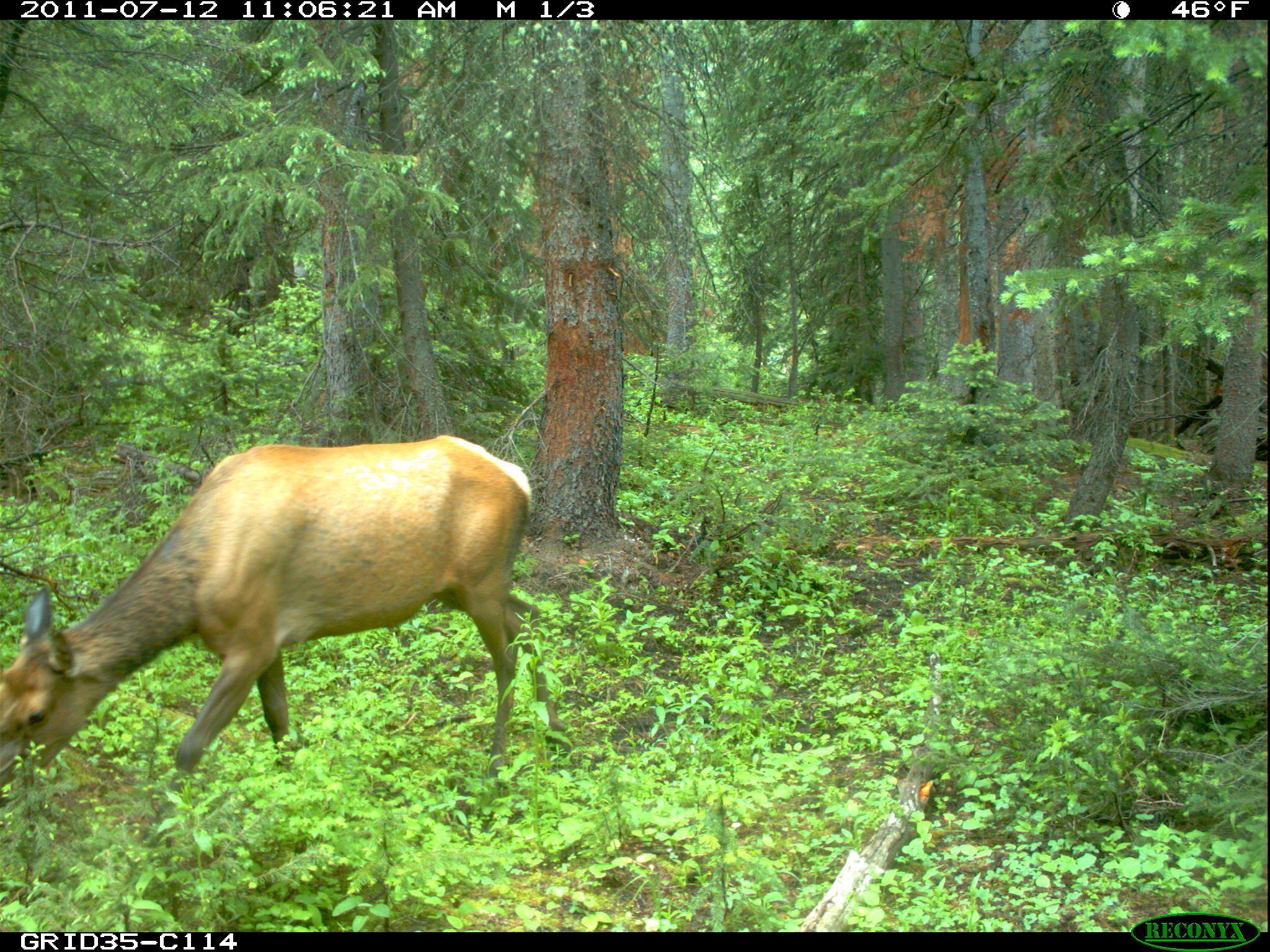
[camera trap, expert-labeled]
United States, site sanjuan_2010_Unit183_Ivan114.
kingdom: Animalia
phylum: Chordata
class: Mammalia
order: Artiodactyla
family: Cervidae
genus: Cervus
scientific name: Cervus elaphus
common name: red deer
Cervus elaphus (red deer).